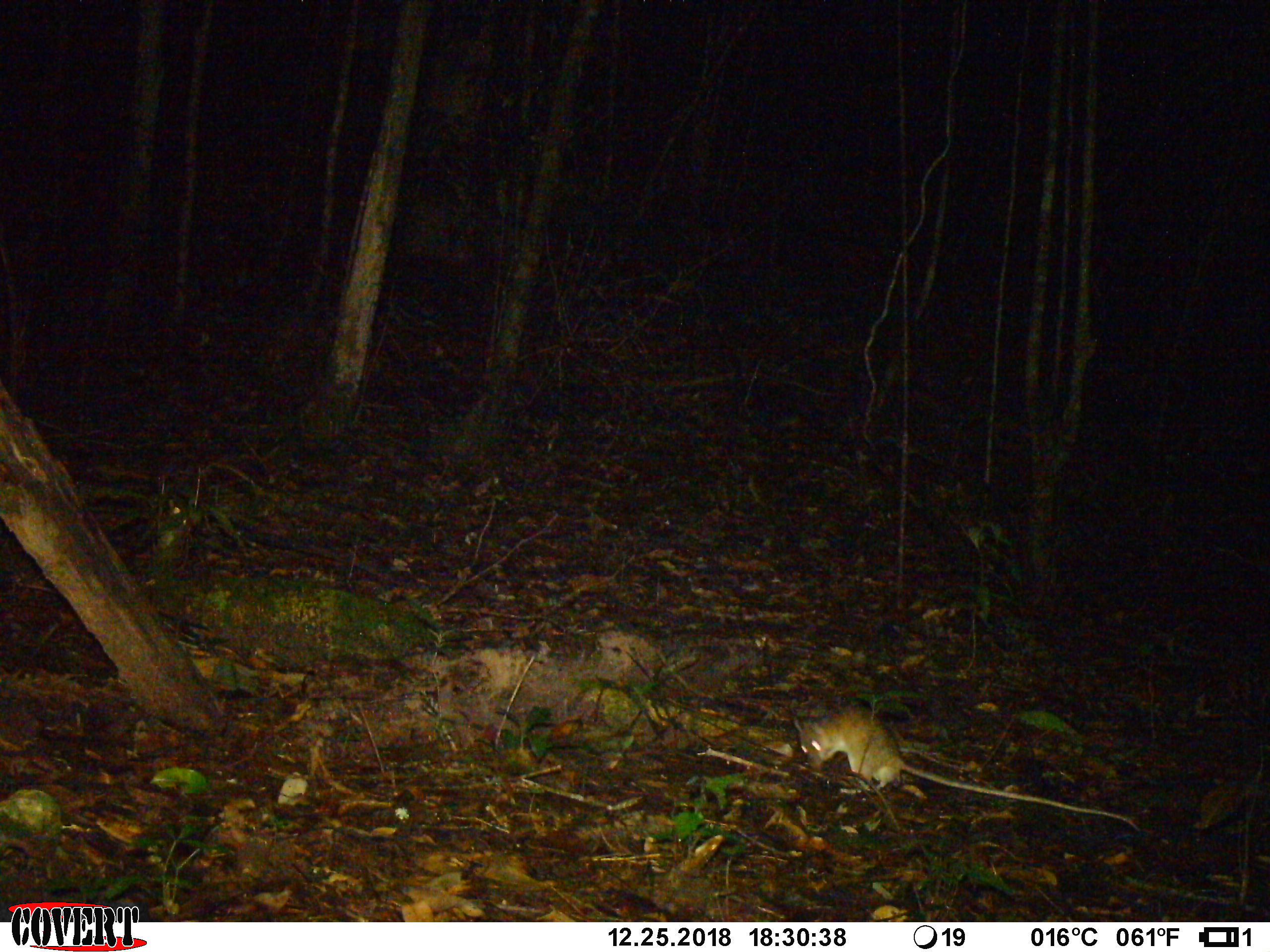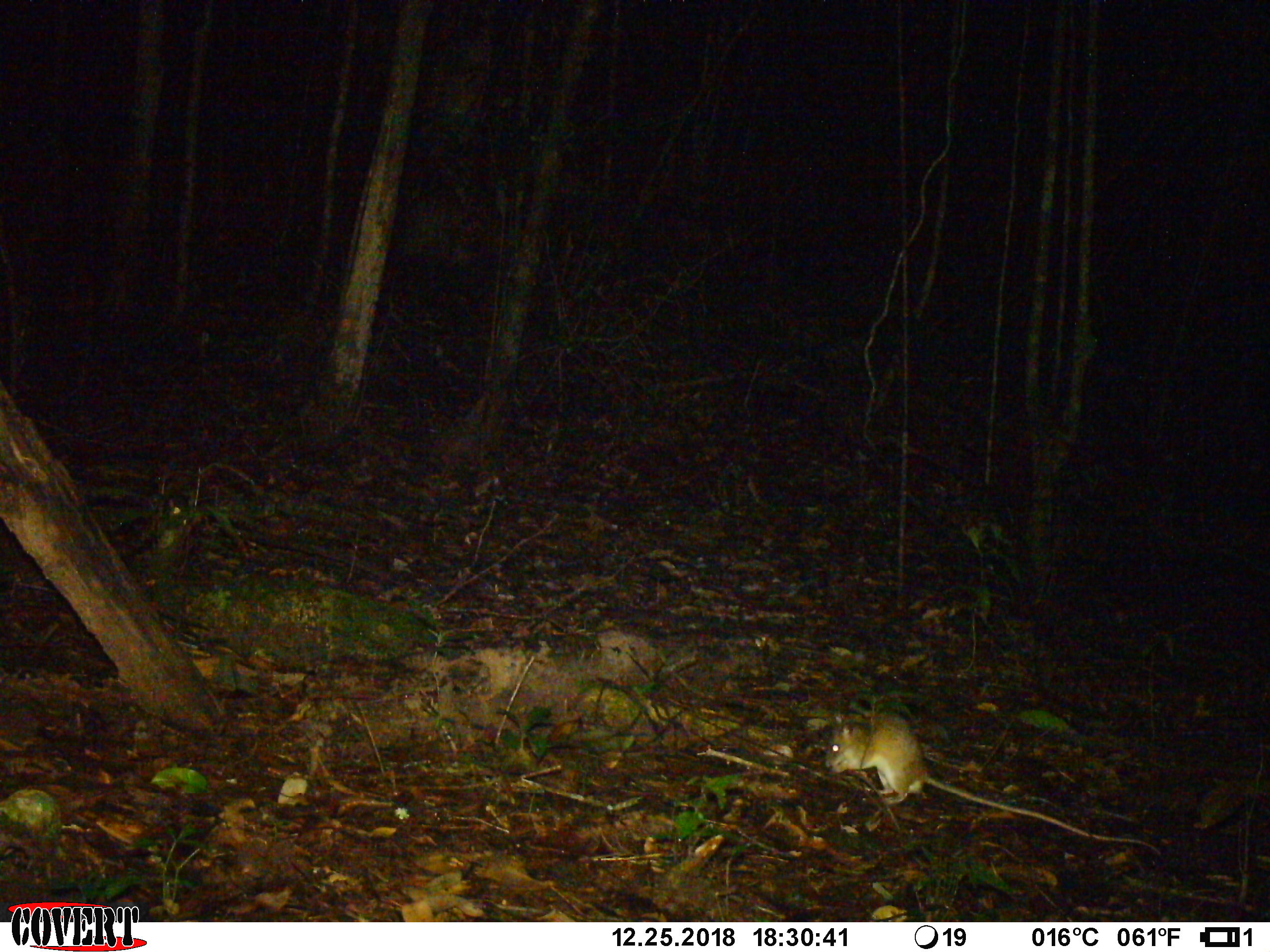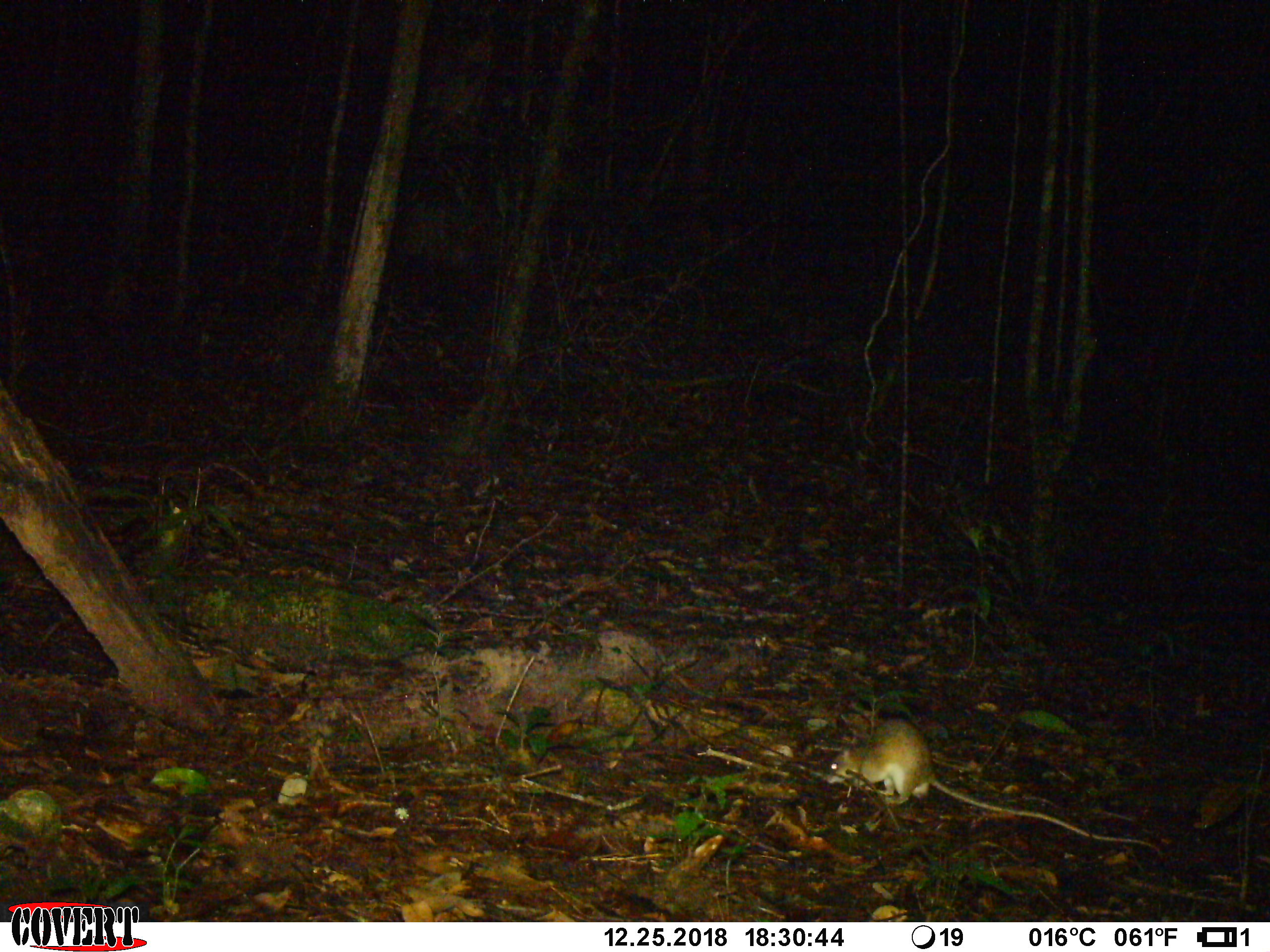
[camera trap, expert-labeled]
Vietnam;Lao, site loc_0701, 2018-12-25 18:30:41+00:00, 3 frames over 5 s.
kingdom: Animalia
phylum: Chordata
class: Mammalia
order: Rodentia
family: Muridae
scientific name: Muridae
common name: old-world mice and rats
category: unidentified murid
Unidentified murid (old-world mice and rats) (Muridae). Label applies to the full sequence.